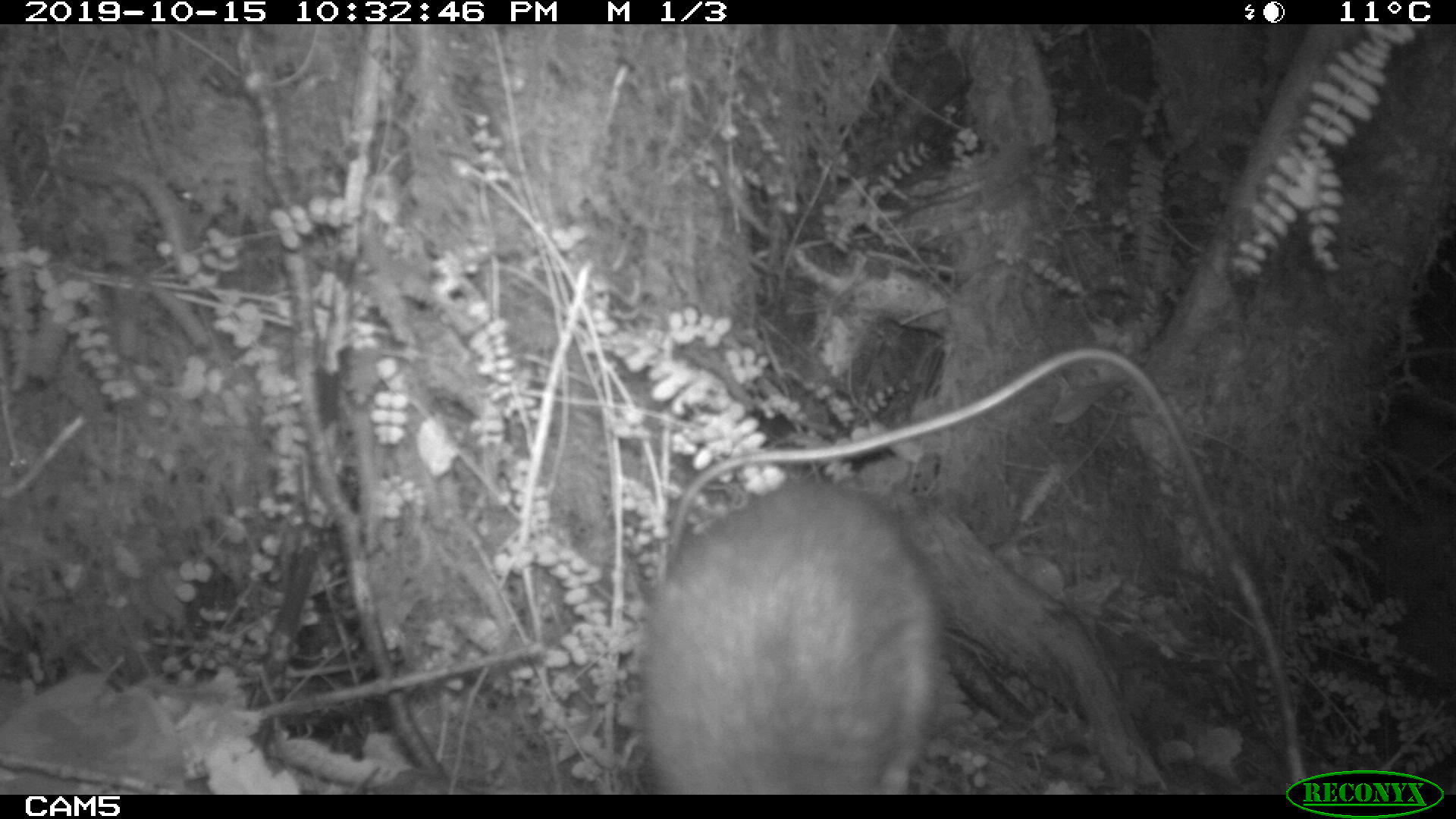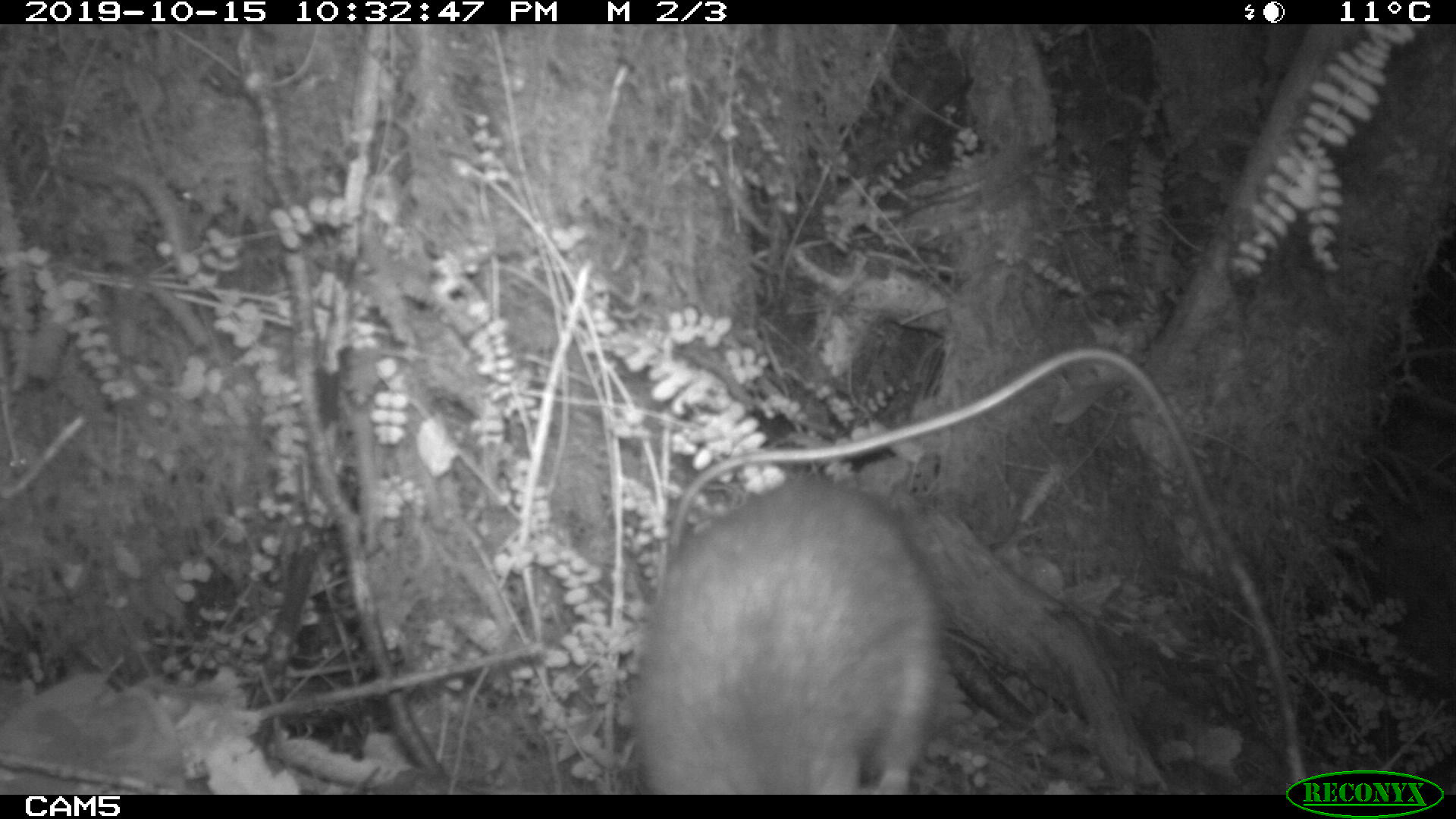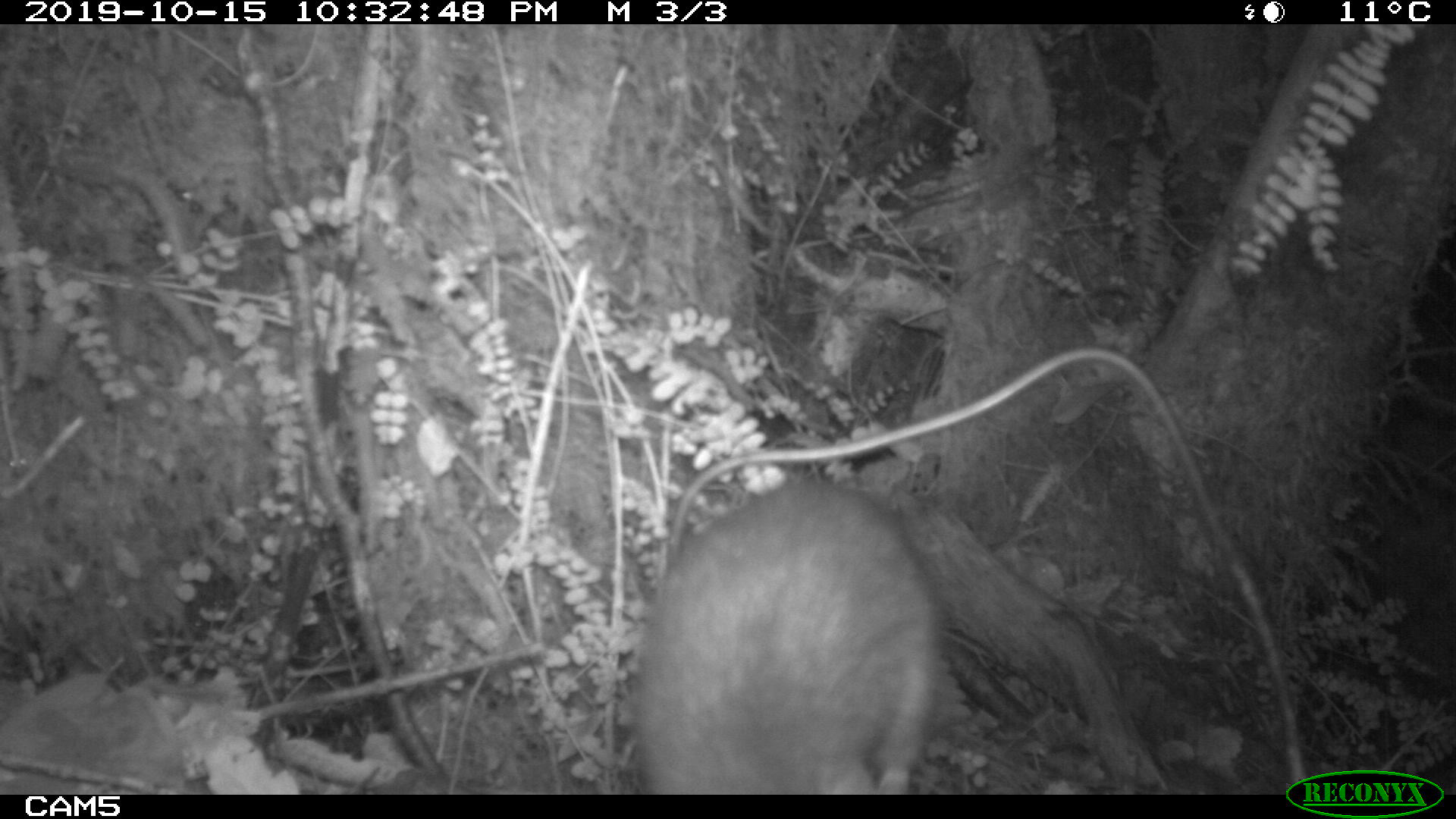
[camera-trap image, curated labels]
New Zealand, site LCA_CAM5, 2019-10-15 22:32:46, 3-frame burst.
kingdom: Animalia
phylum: Chordata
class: Mammalia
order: Rodentia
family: Muridae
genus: Rattus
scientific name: Rattus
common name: rat